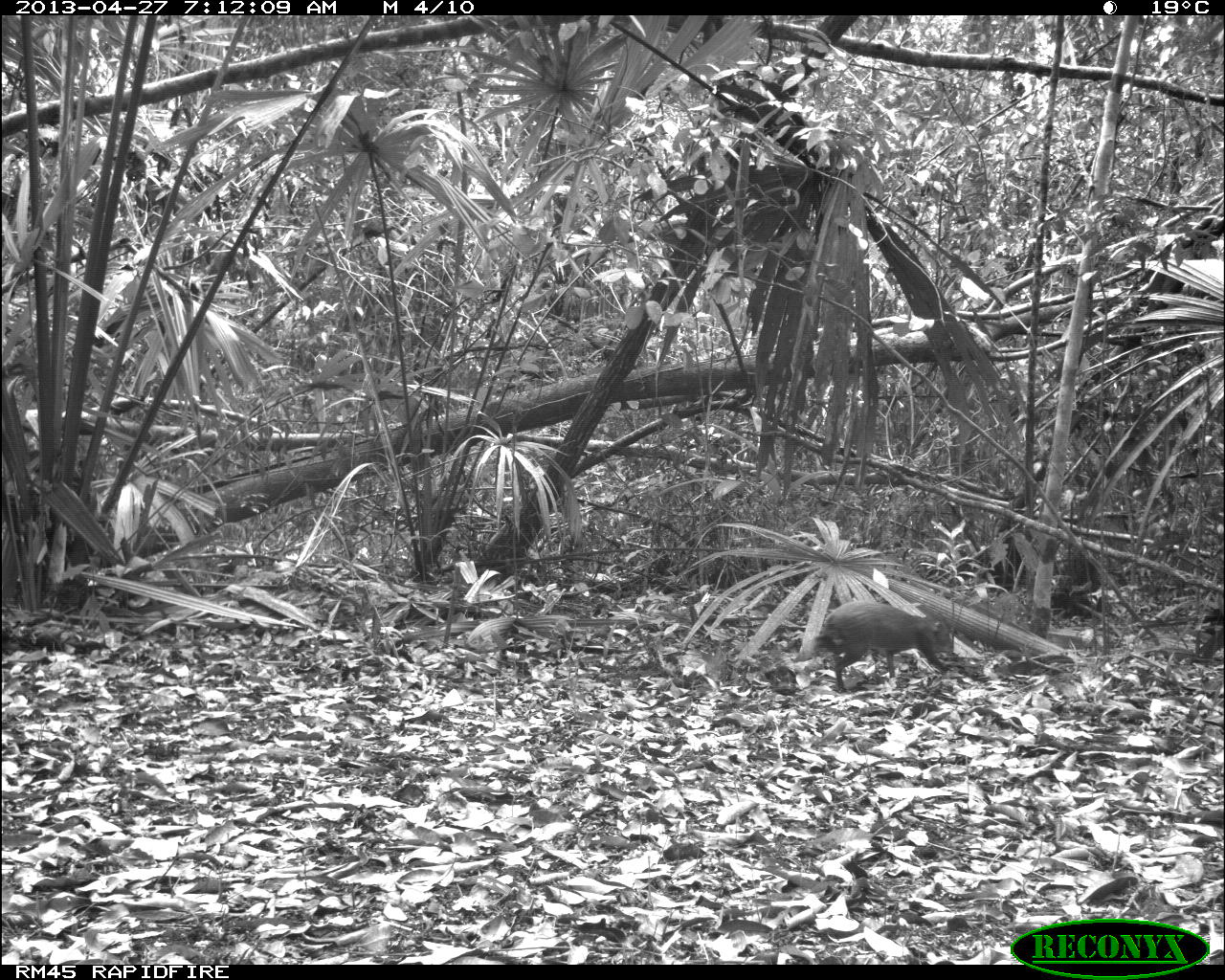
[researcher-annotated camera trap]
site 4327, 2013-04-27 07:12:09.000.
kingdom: Animalia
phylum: Chordata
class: Mammalia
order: Rodentia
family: Dasyproctidae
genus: Dasyprocta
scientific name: Dasyprocta punctata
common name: central american agouti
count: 1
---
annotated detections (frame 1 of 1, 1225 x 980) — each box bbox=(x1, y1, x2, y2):
dasyprocta punctata: bbox=(813, 599, 956, 691)